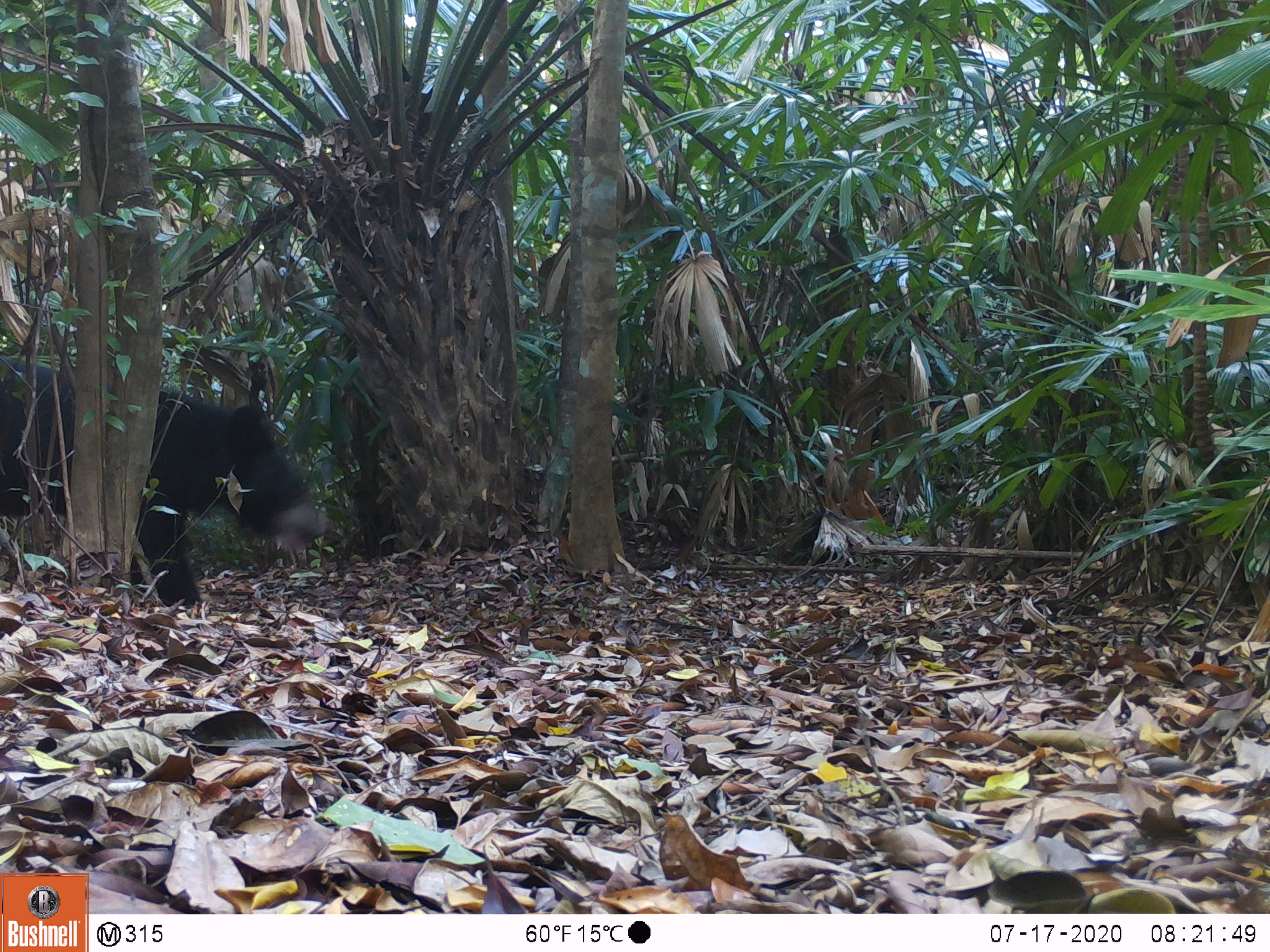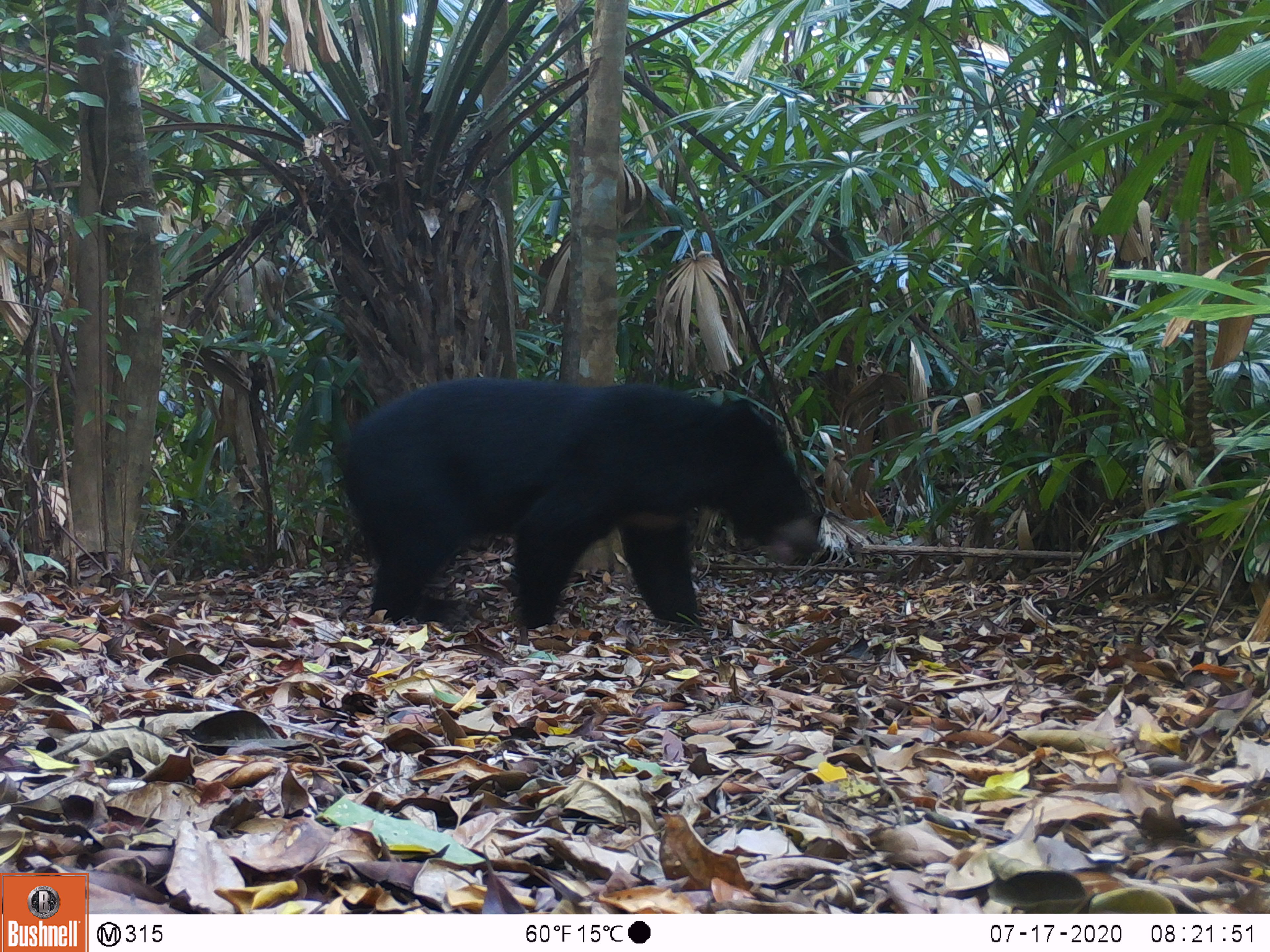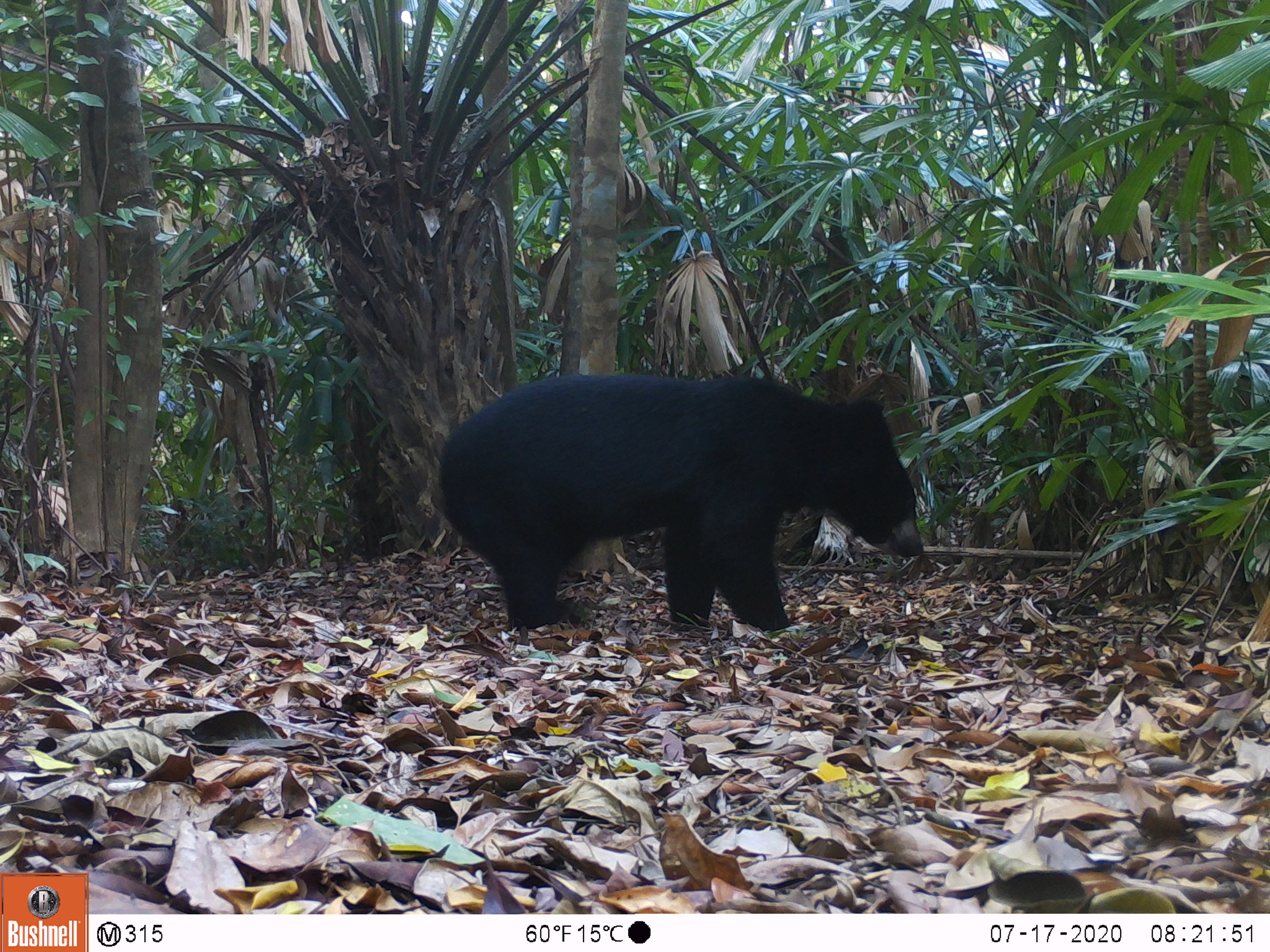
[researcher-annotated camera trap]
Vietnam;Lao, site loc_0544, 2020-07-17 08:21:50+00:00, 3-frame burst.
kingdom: Animalia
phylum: Chordata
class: Mammalia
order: Carnivora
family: Ursidae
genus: Ursus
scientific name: Ursus thibetanus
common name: asian black bear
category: asiatic black bear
Asiatic black bear (asian black bear) (Ursus thibetanus). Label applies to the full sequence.